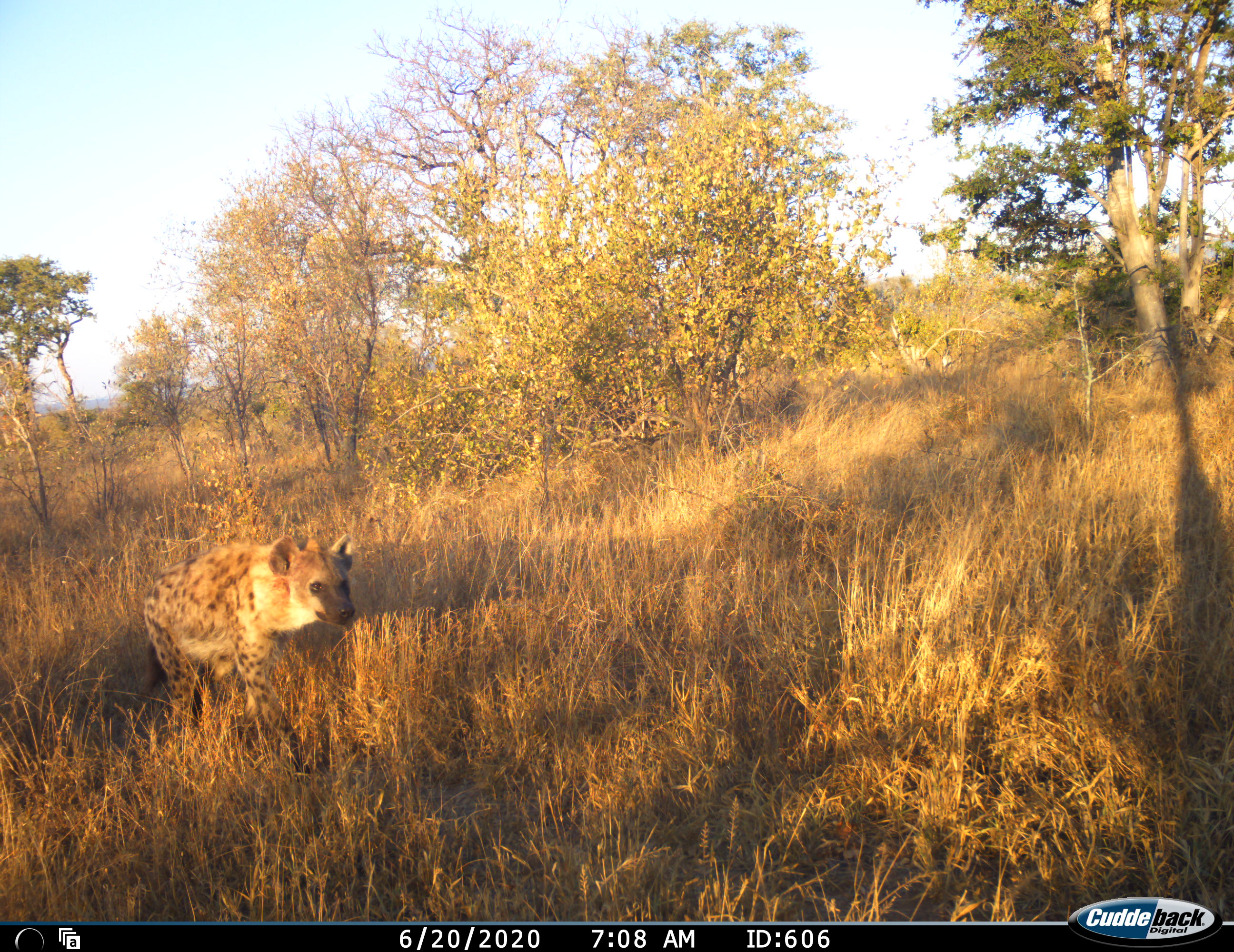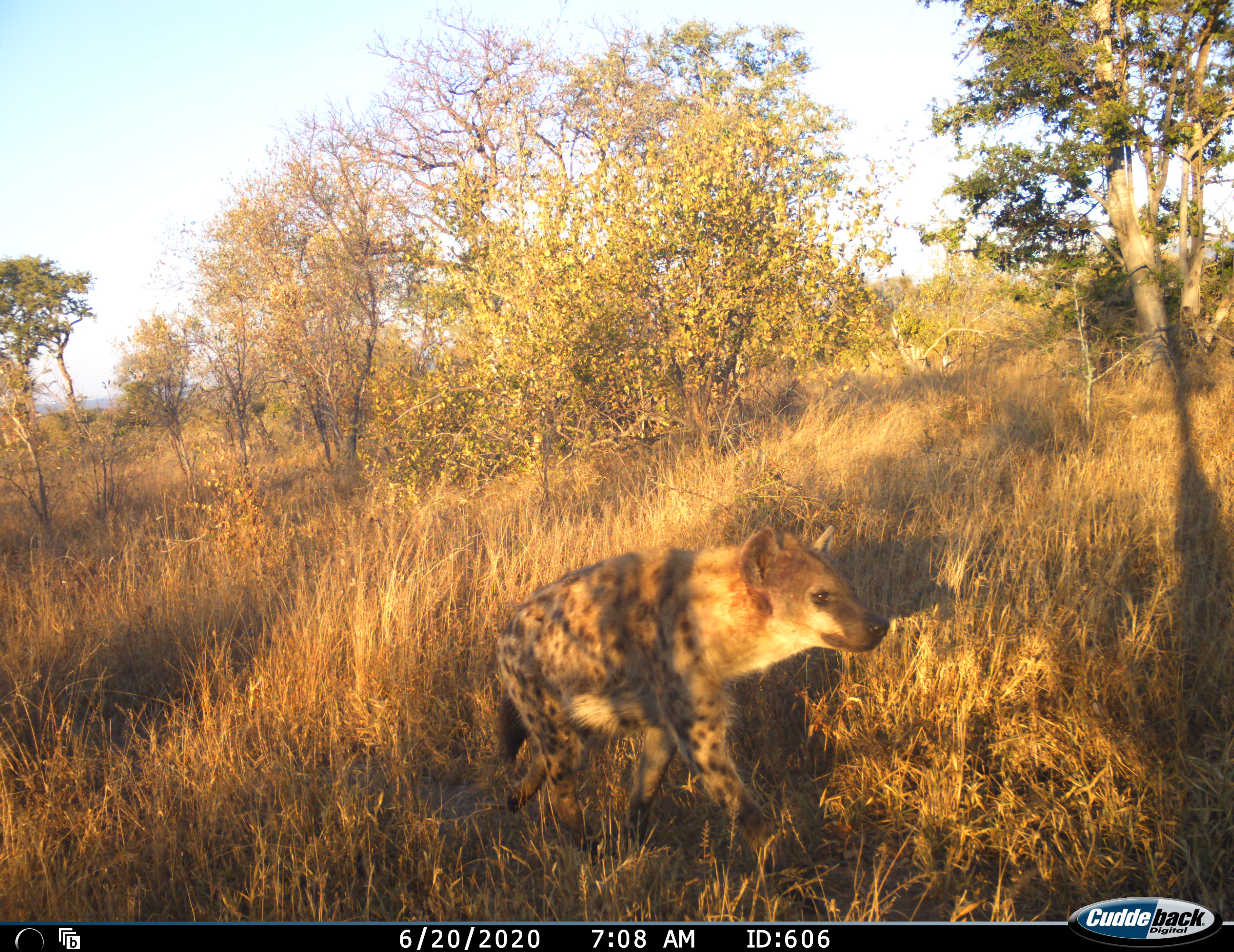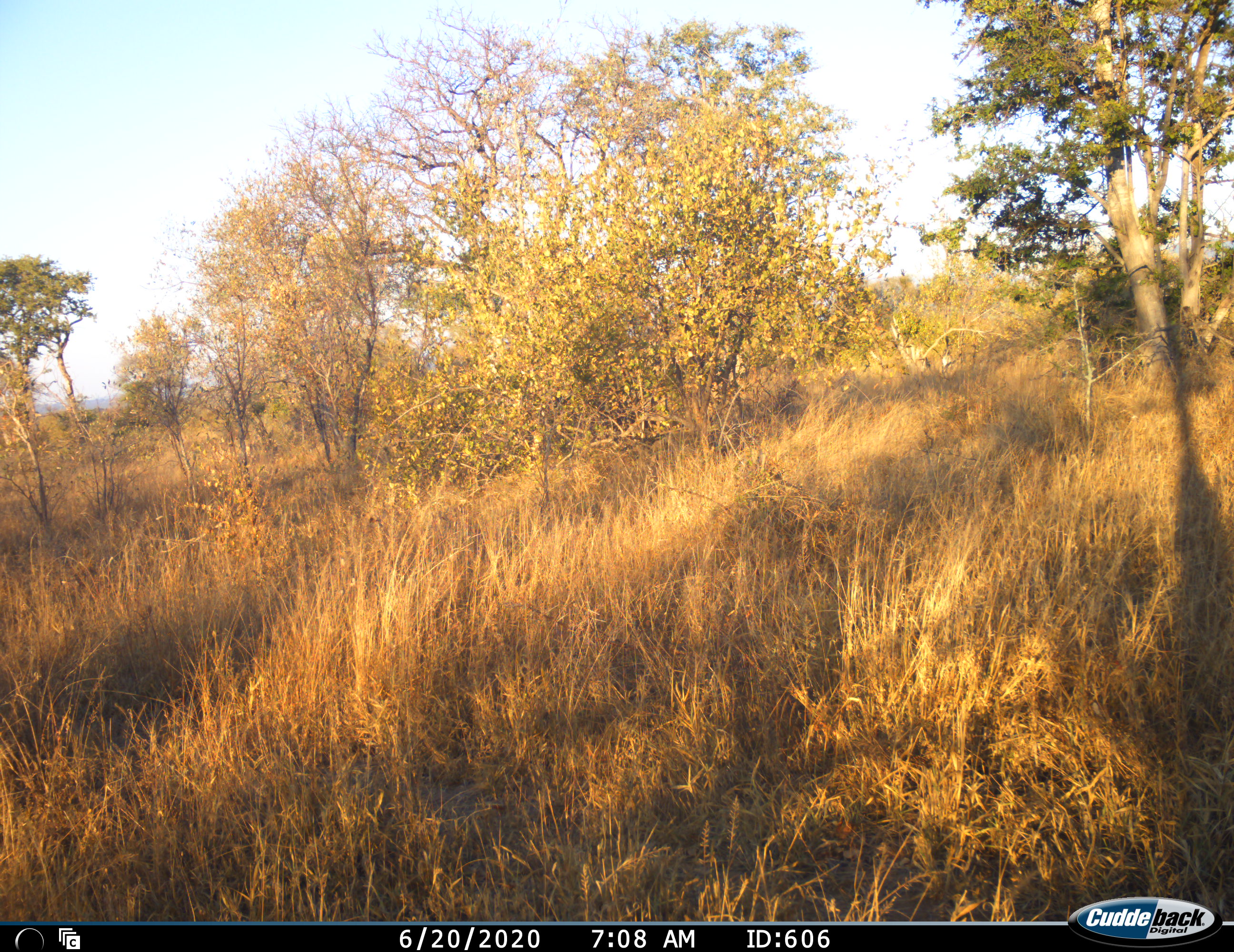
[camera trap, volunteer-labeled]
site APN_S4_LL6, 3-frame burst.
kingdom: Animalia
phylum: Chordata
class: Mammalia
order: Carnivora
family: Hyaenidae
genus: Crocuta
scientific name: Crocuta crocuta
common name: spotted hyena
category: hyenaspotted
Hyenaspotted (spotted hyena) (Crocuta crocuta), count 1. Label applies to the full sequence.